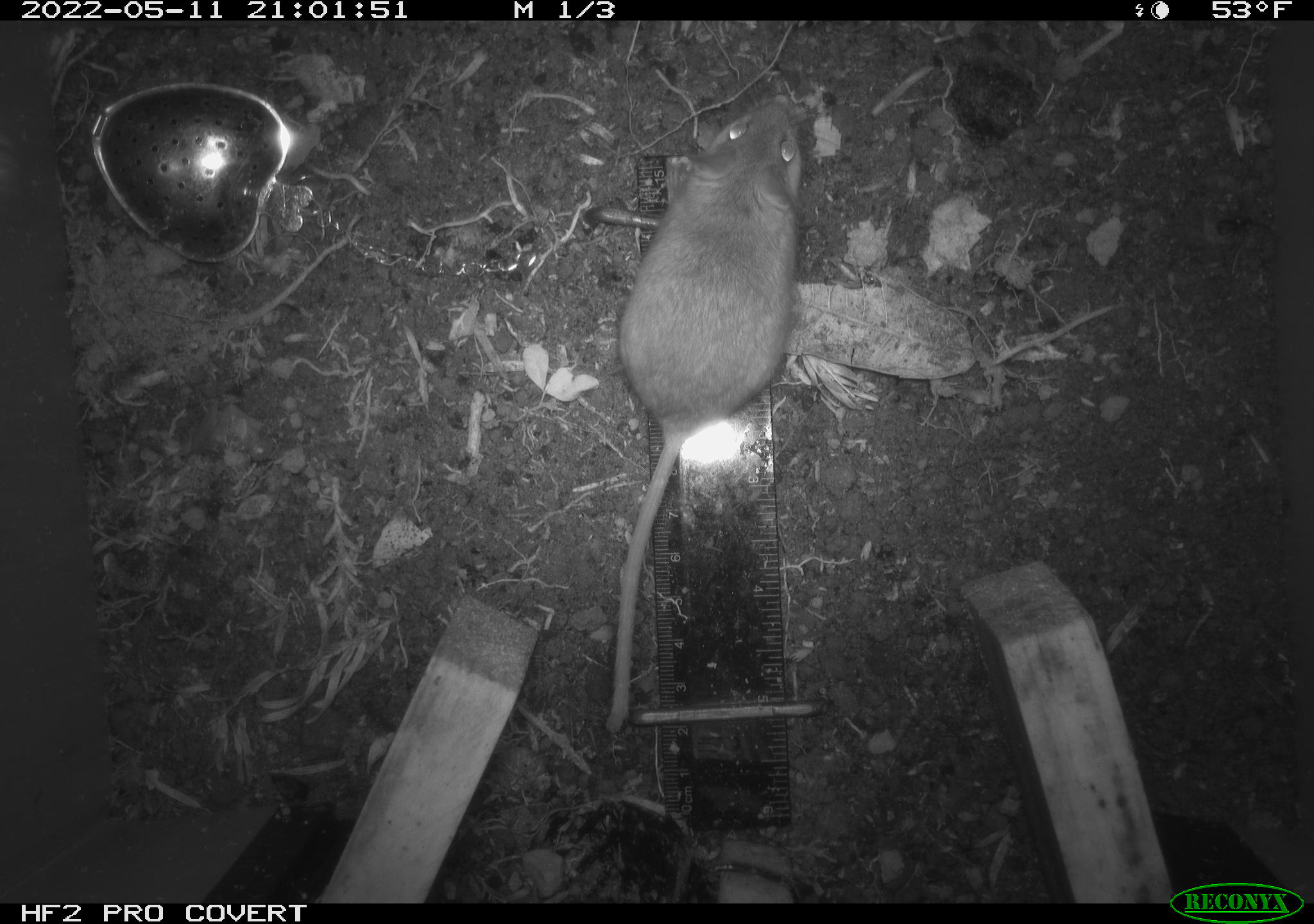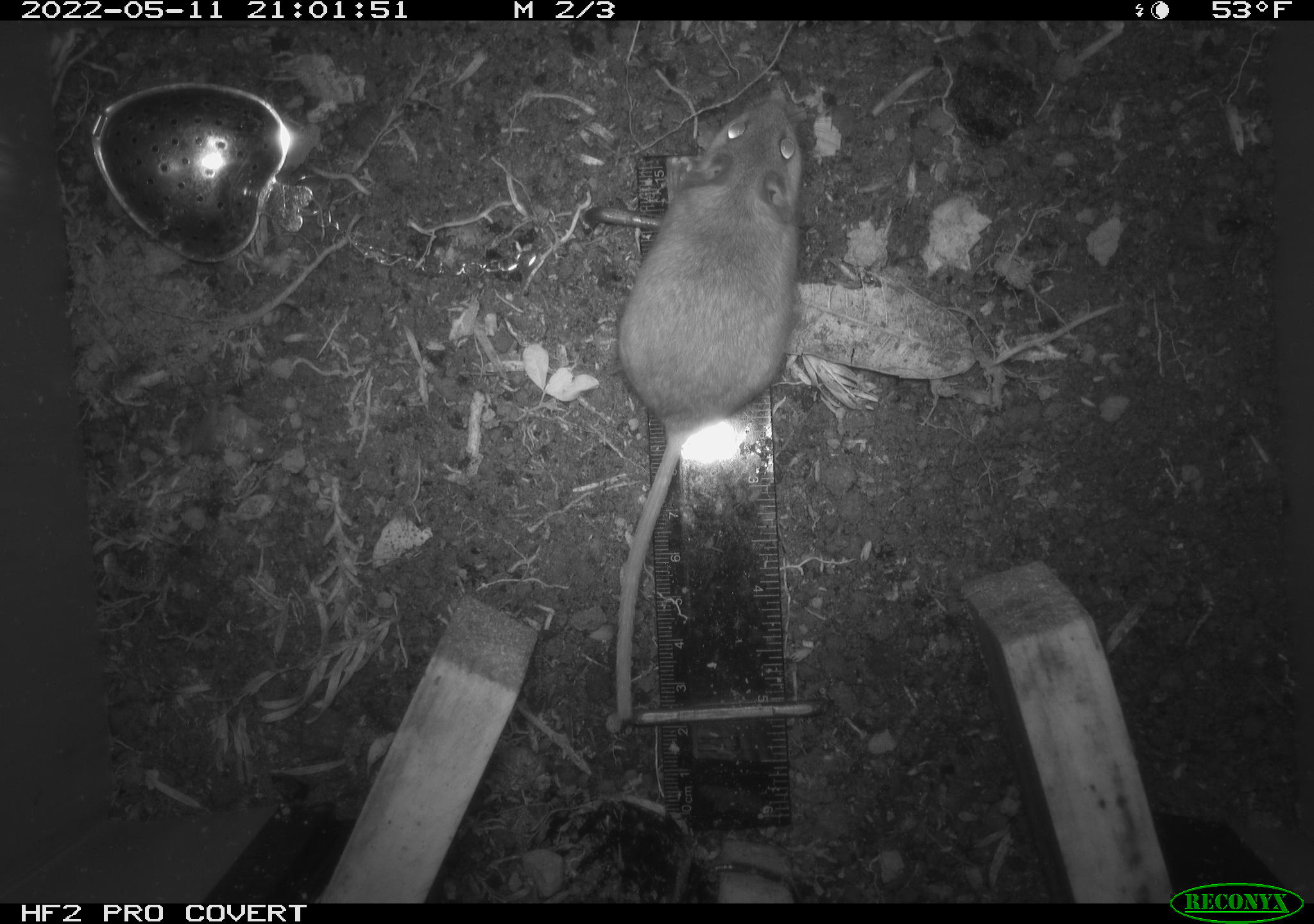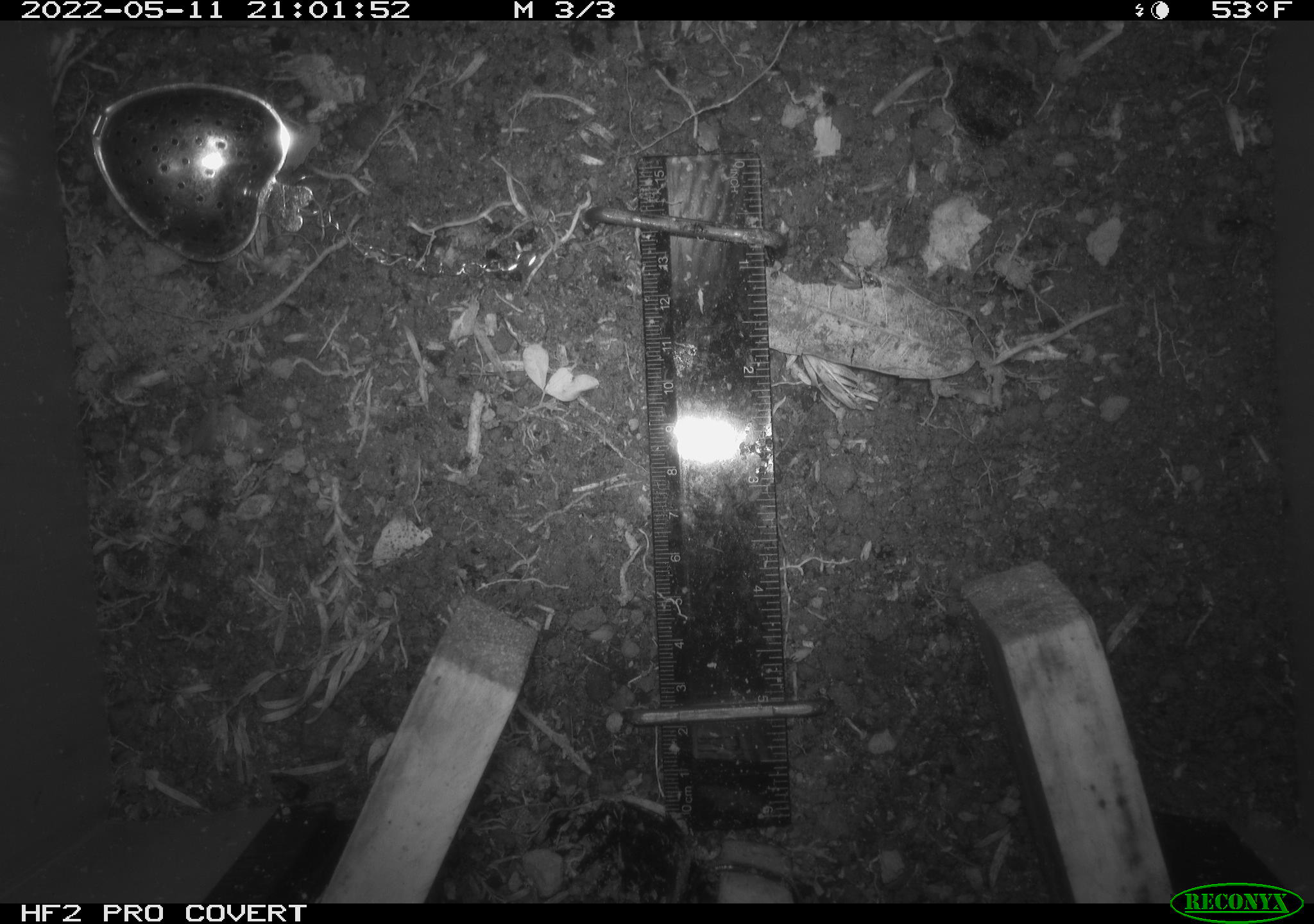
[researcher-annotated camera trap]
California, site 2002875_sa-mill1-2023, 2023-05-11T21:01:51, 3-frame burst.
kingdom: Animalia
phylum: Chordata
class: Mammalia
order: Rodentia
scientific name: Rodentia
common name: mouse species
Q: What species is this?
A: Mouse species (Rodentia).